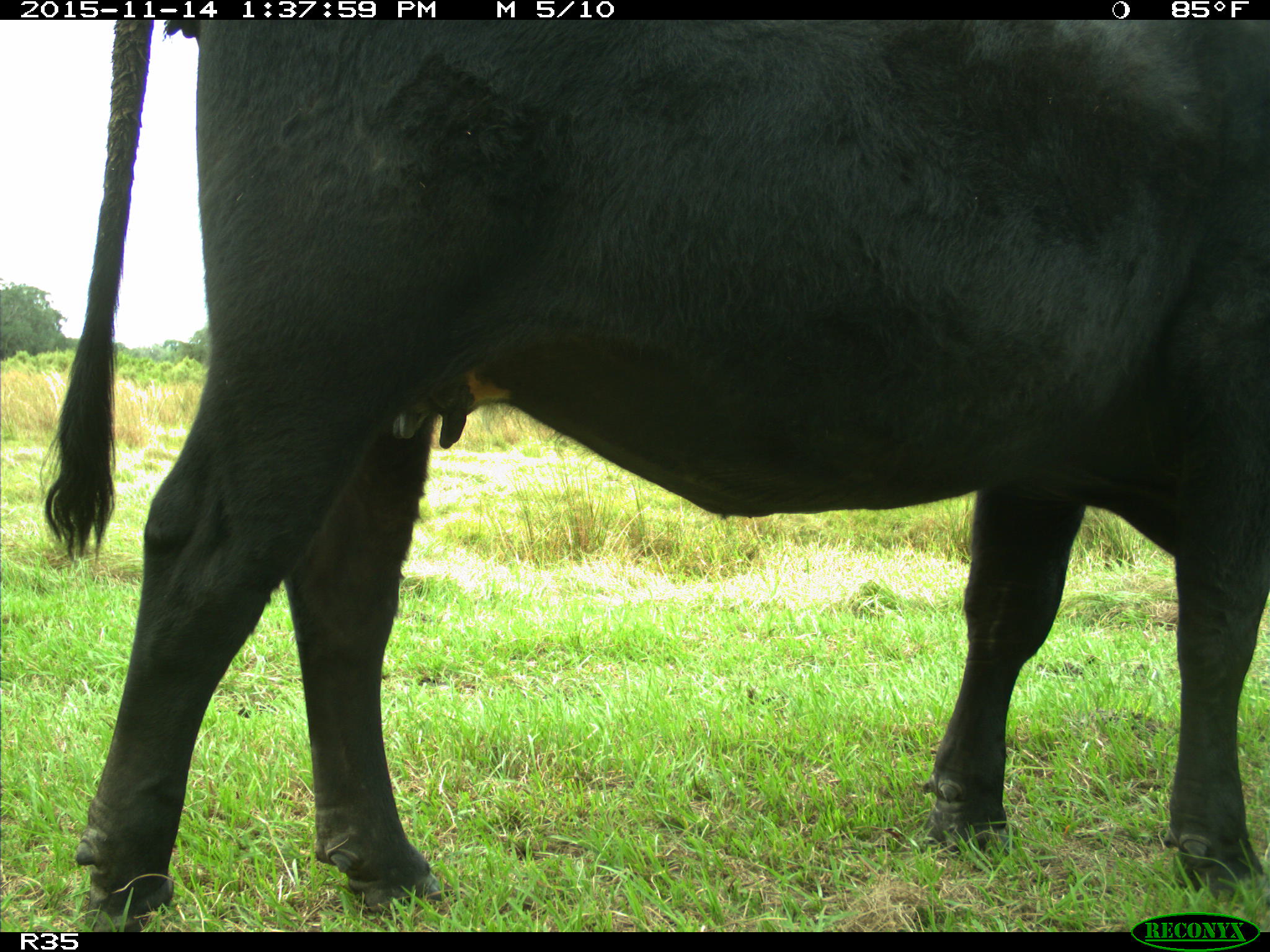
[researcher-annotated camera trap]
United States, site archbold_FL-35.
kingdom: Animalia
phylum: Chordata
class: Mammalia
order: Artiodactyla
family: Bovidae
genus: Bos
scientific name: Bos taurus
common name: domestic cow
Bos taurus (domestic cow).